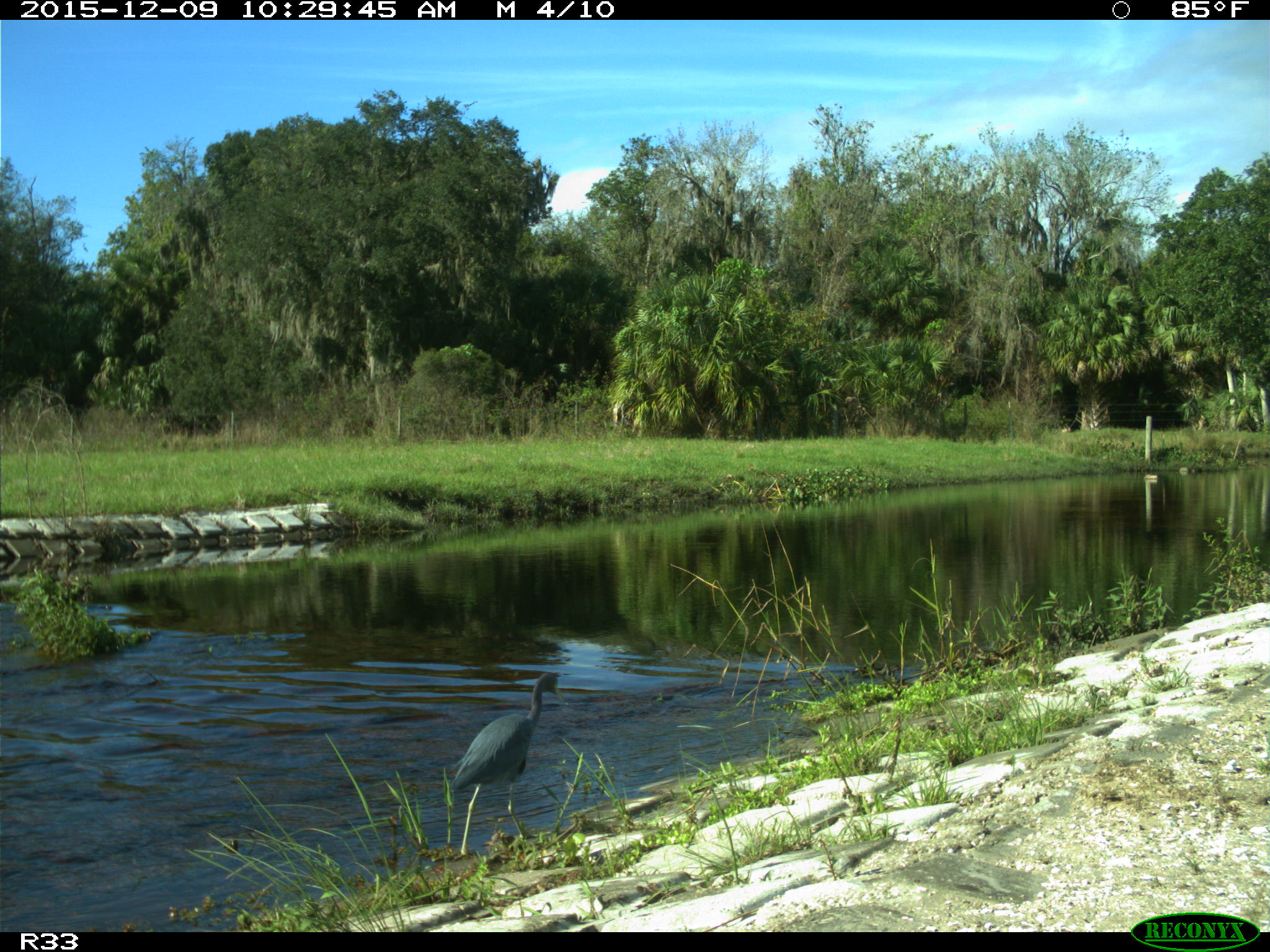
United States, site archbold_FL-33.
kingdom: Animalia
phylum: Chordata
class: Aves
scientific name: Aves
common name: birds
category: unidentified bird